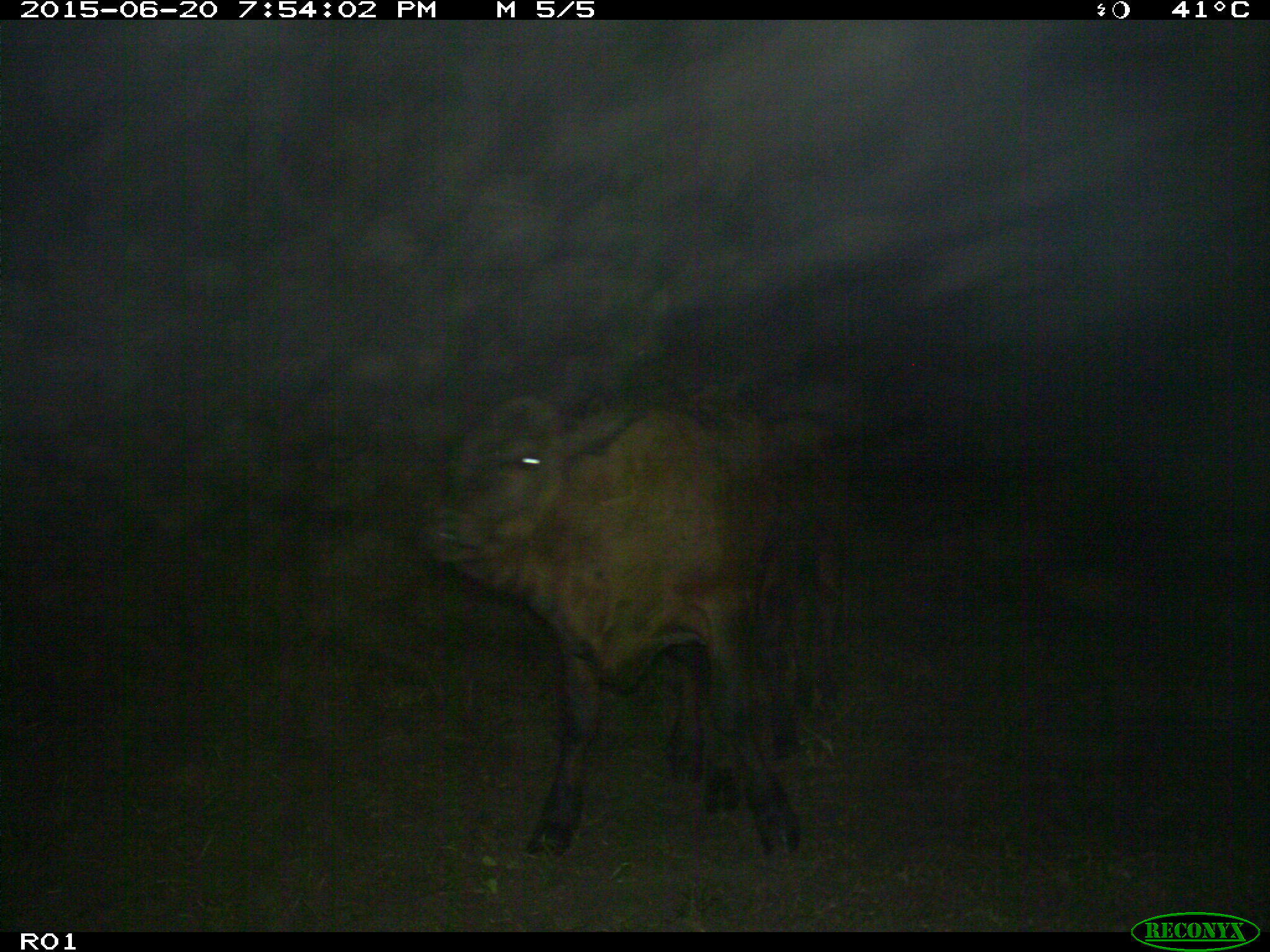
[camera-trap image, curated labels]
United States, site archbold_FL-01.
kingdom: Animalia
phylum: Chordata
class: Mammalia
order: Artiodactyla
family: Bovidae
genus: Bos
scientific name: Bos taurus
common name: domestic cow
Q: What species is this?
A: Bos taurus (domestic cow).